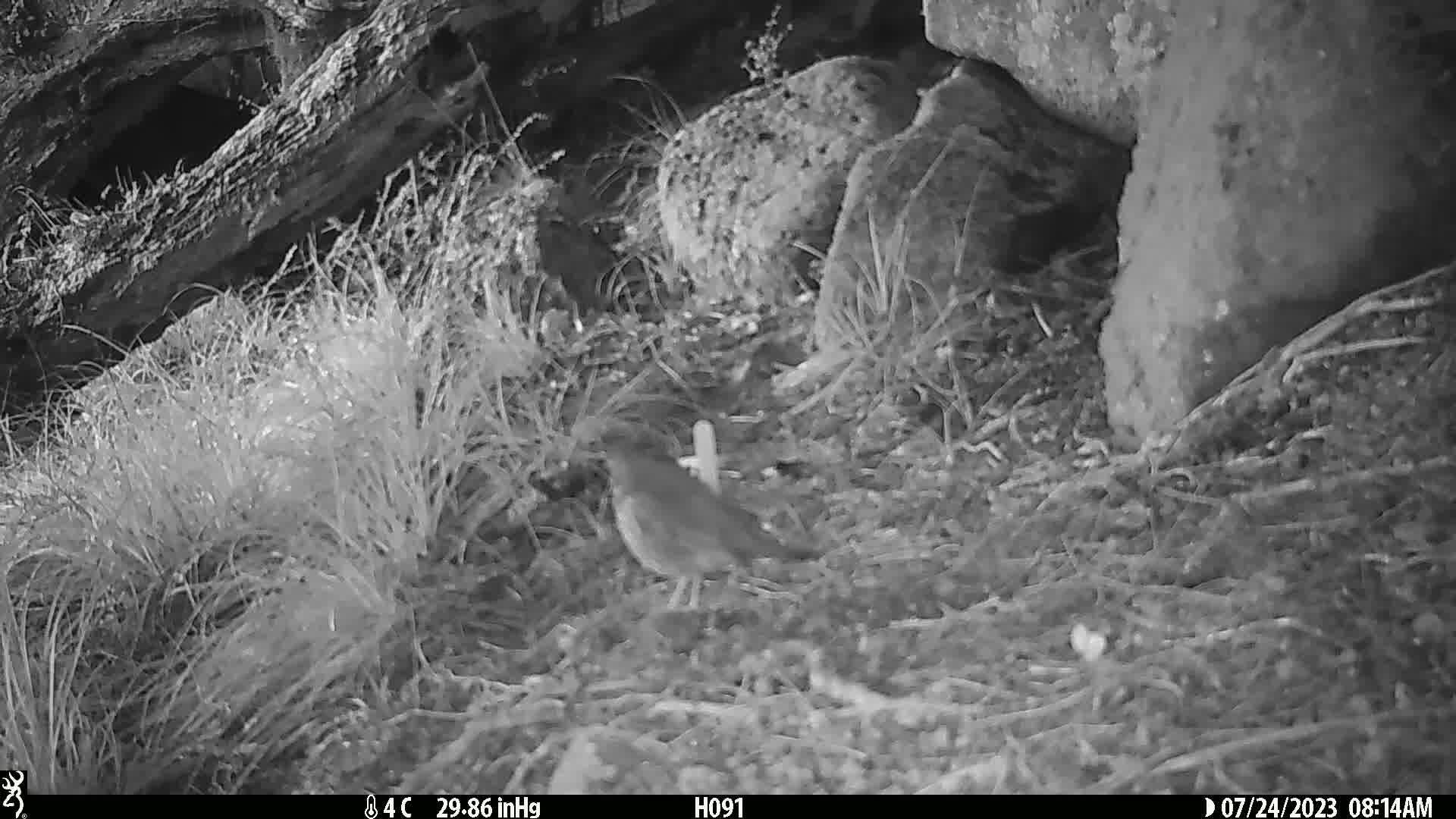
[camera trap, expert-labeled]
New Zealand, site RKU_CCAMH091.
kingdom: Animalia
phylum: Chordata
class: Aves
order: Passeriformes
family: Turdidae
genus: Turdus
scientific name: Turdus philomelos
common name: song thrush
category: thrush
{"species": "thrush (song thrush) (Turdus philomelos)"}